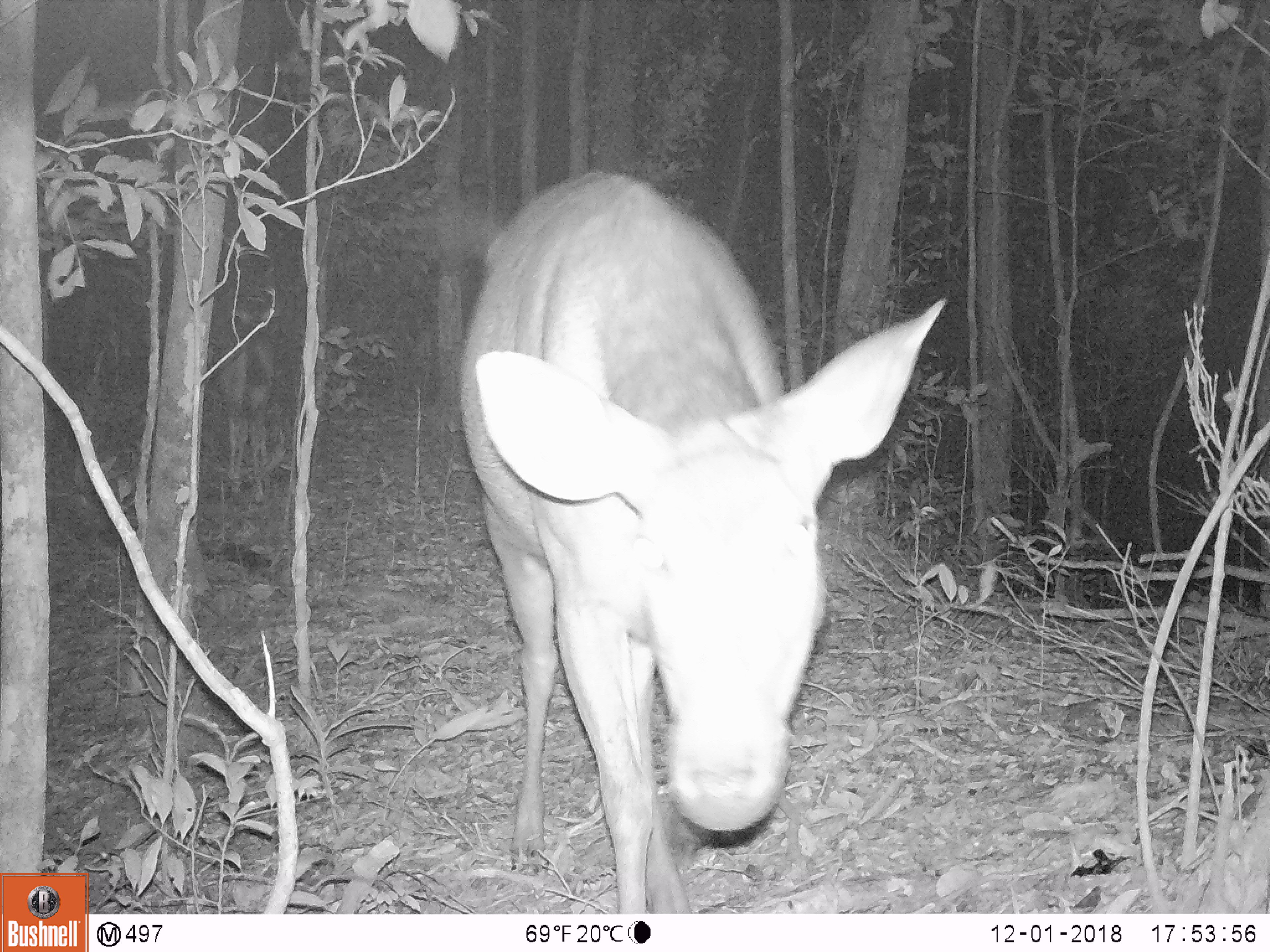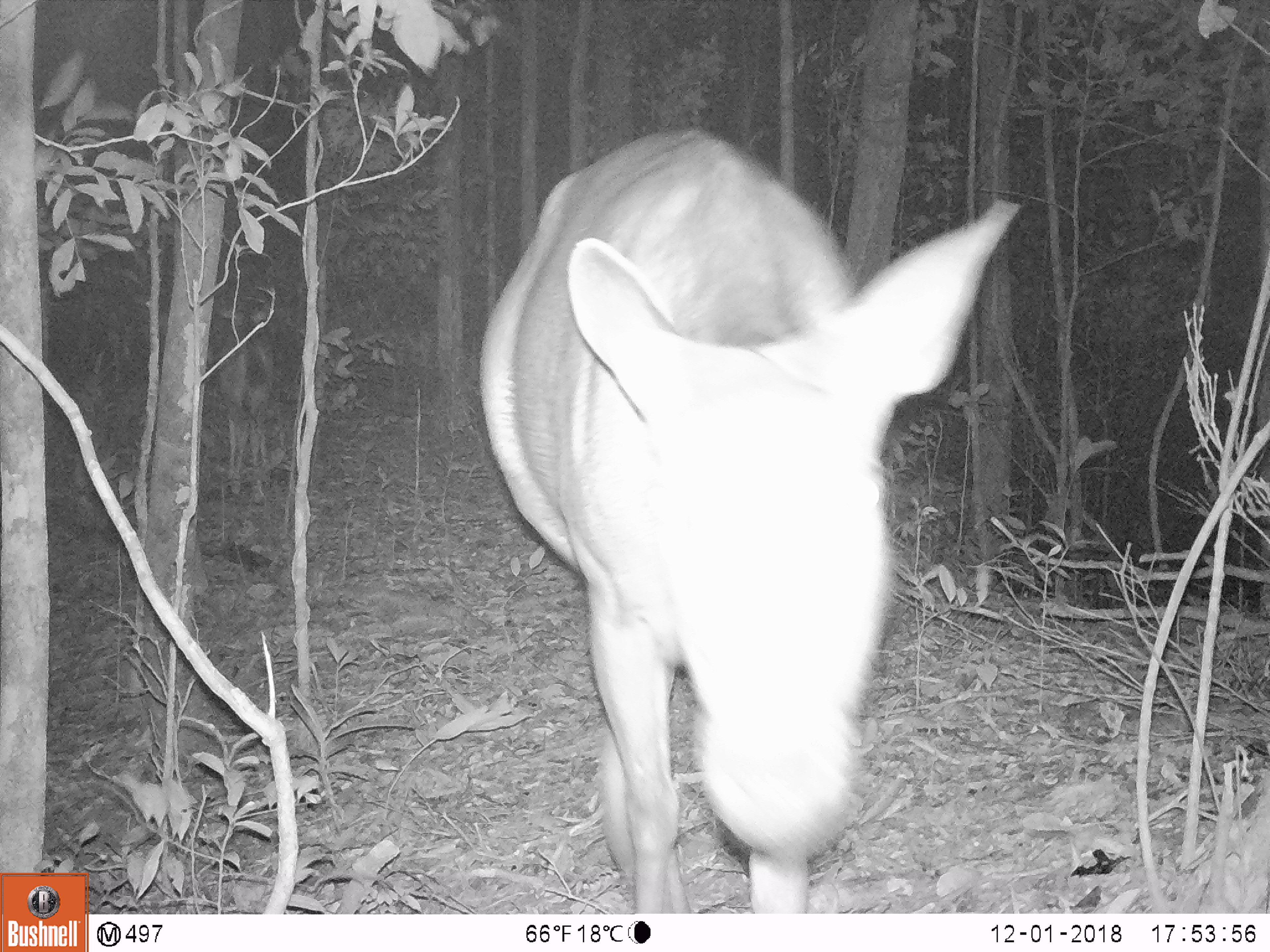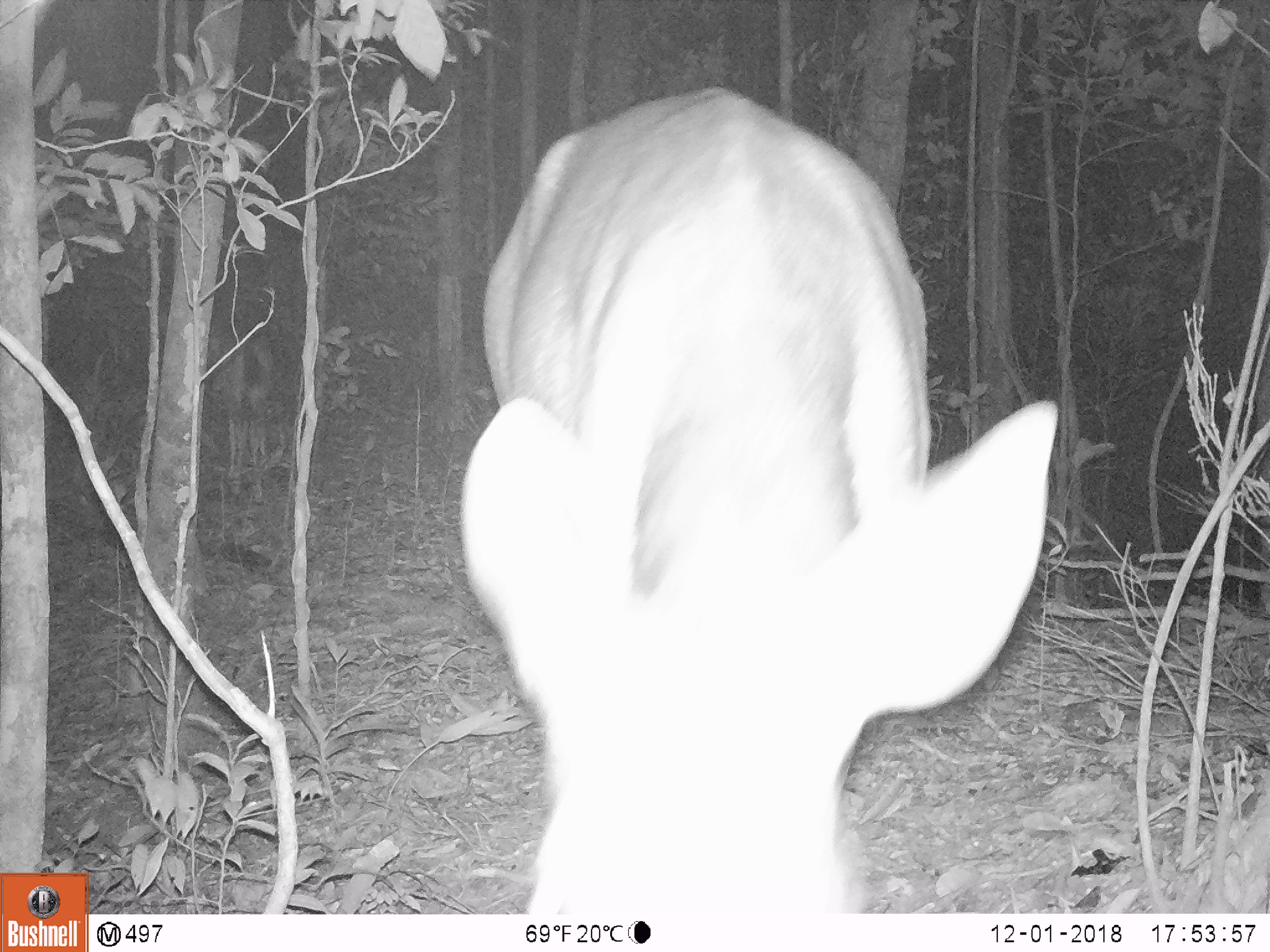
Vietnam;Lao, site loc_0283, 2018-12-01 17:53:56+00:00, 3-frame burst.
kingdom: Animalia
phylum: Chordata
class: Mammalia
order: Artiodactyla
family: Cervidae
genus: Rusa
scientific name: Rusa unicolor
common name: sambar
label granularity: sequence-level